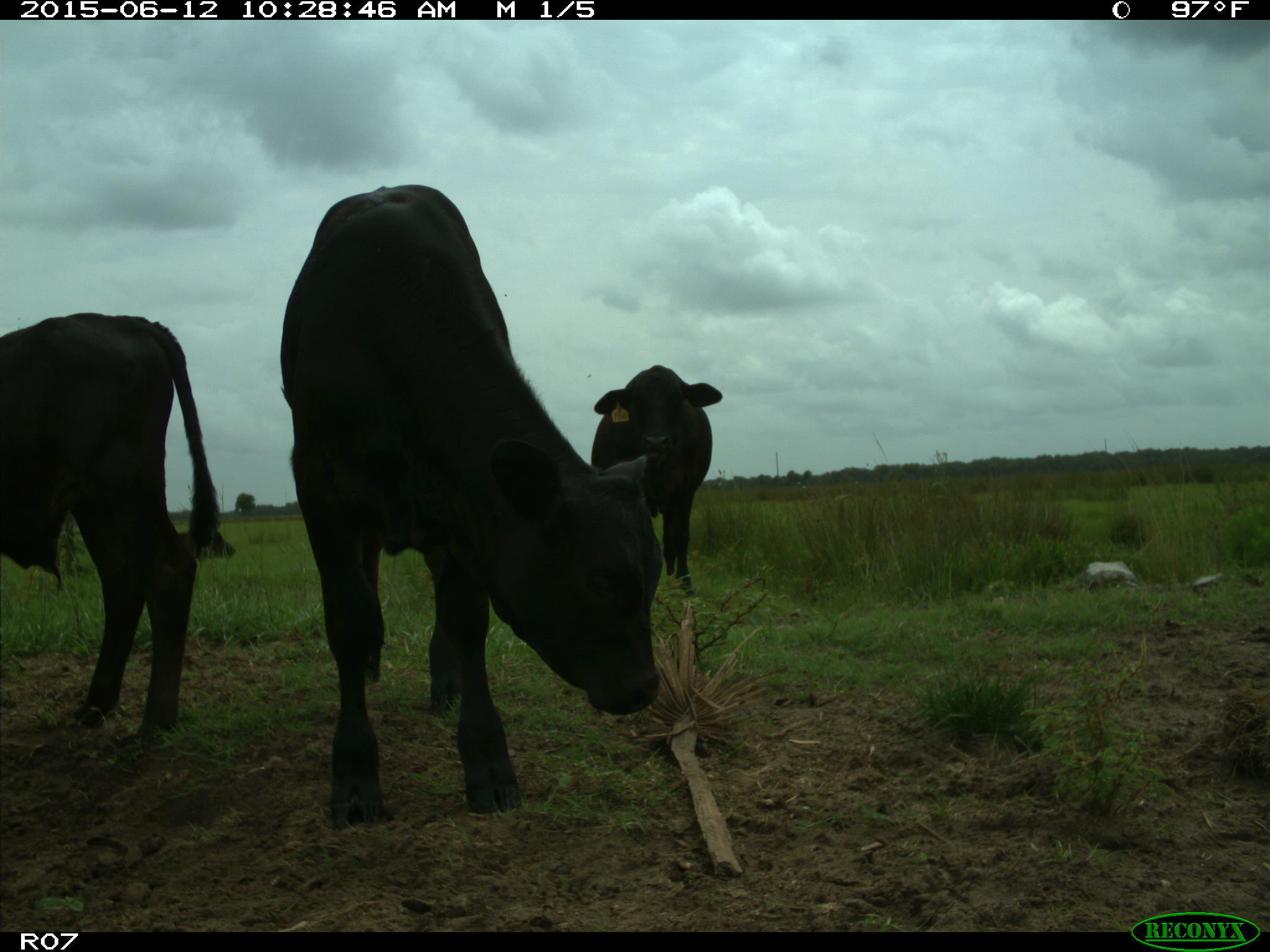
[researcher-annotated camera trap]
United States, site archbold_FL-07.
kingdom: Animalia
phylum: Chordata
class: Mammalia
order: Artiodactyla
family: Bovidae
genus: Bos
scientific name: Bos taurus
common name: domestic cow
Bos taurus (domestic cow).